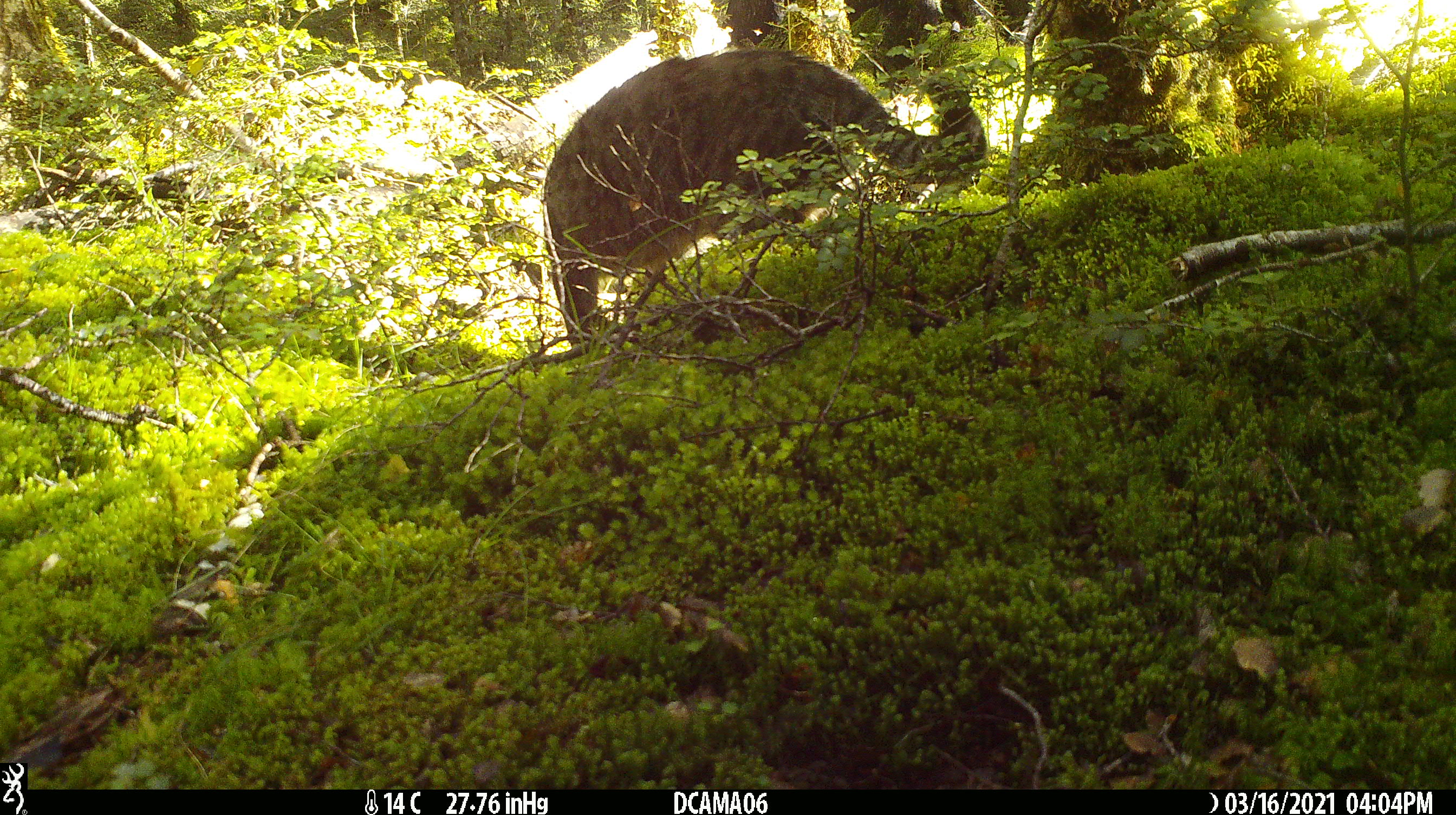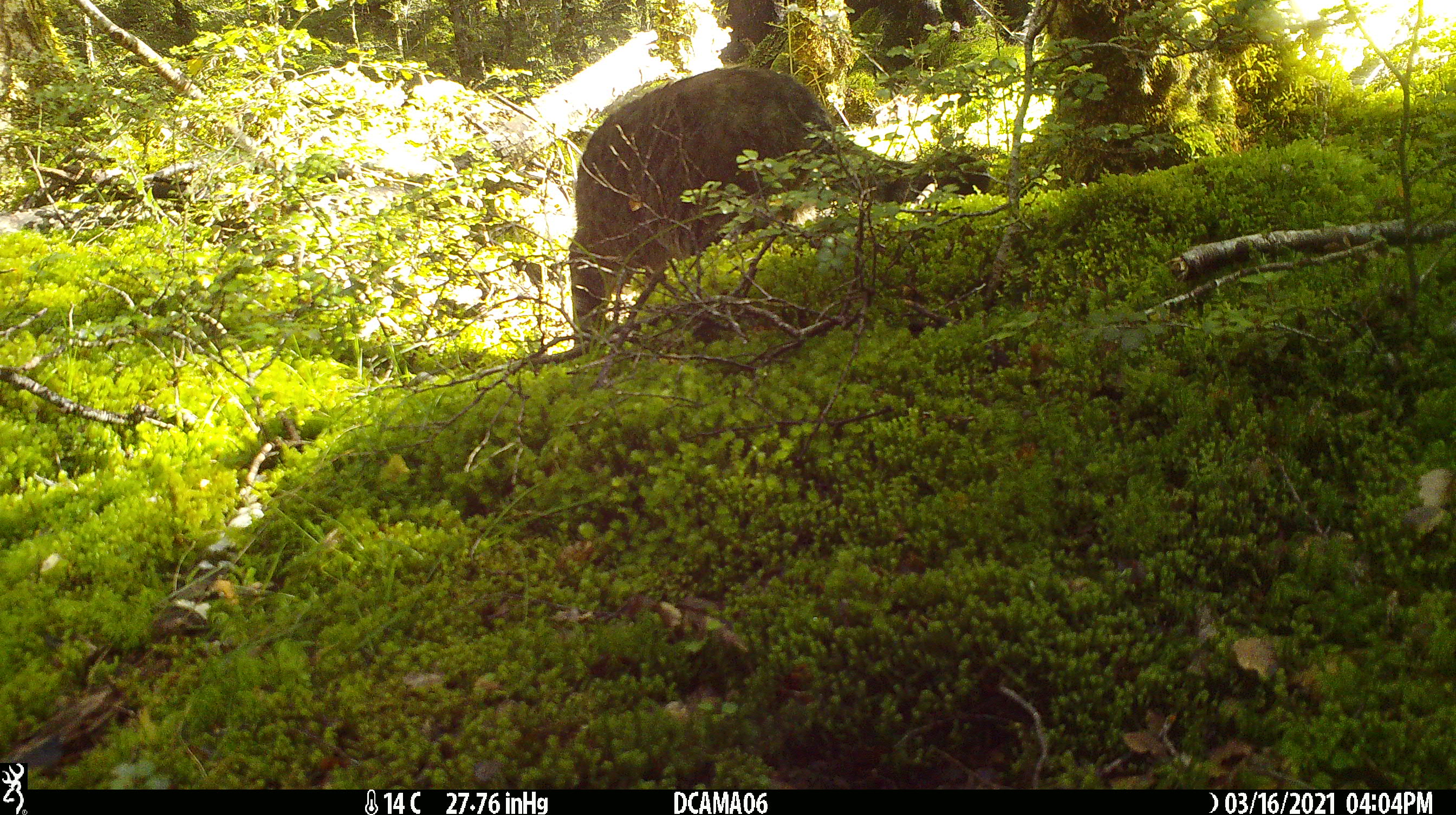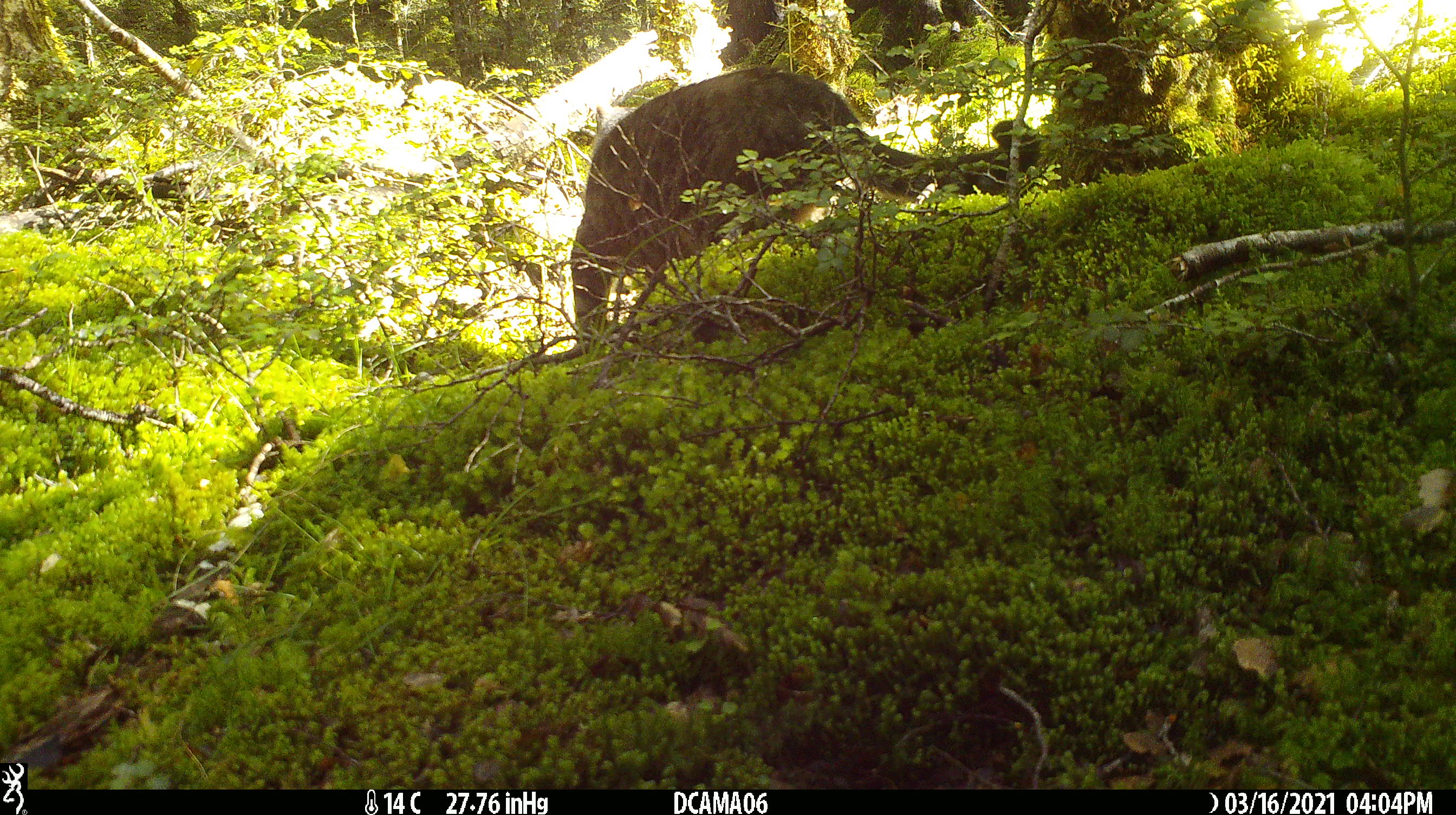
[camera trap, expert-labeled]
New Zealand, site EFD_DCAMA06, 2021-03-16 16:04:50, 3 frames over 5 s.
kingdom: Animalia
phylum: Chordata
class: Mammalia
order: Carnivora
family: Felidae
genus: Felis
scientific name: Felis catus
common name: domestic cat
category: cat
Cat (domestic cat) (Felis catus).